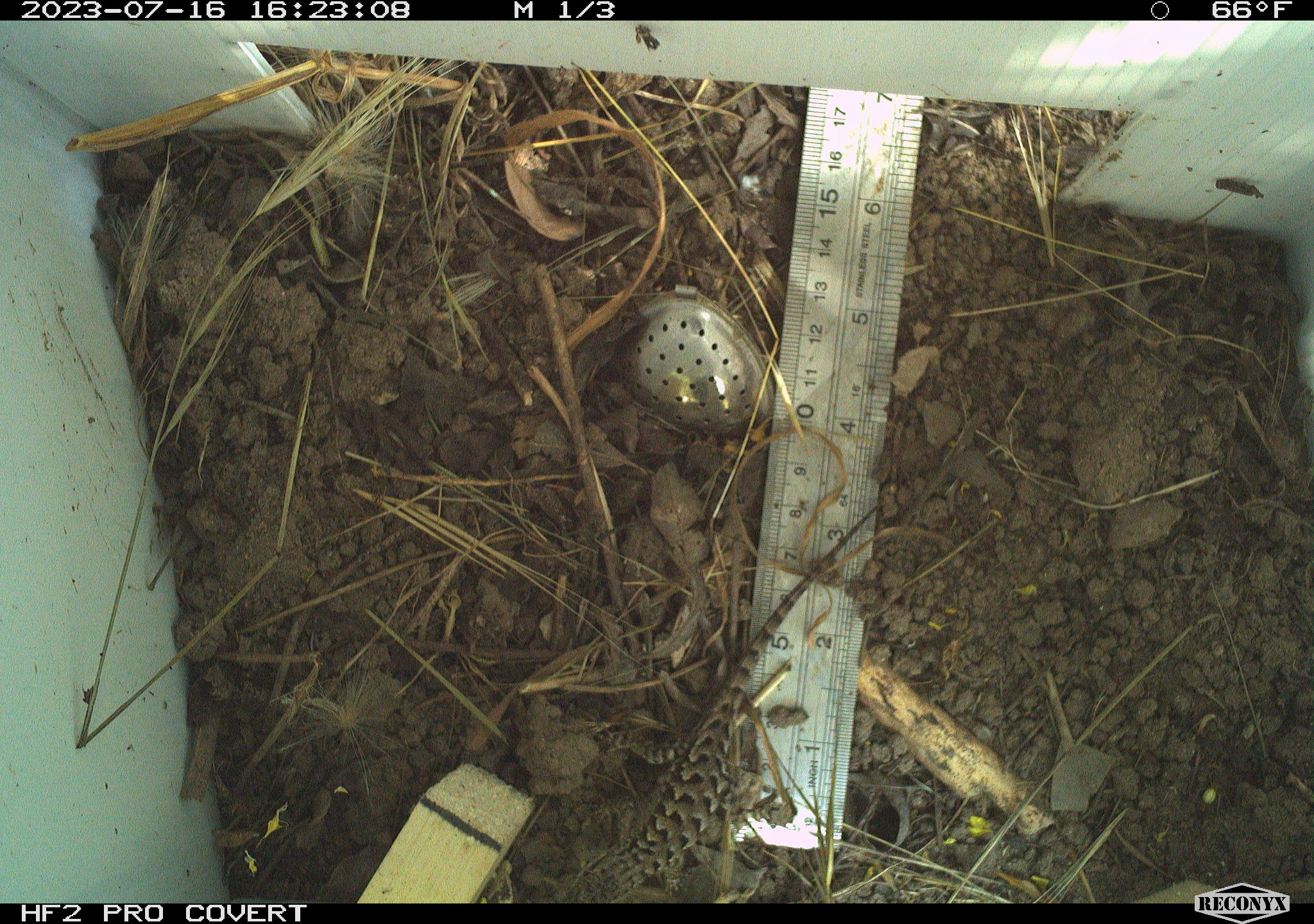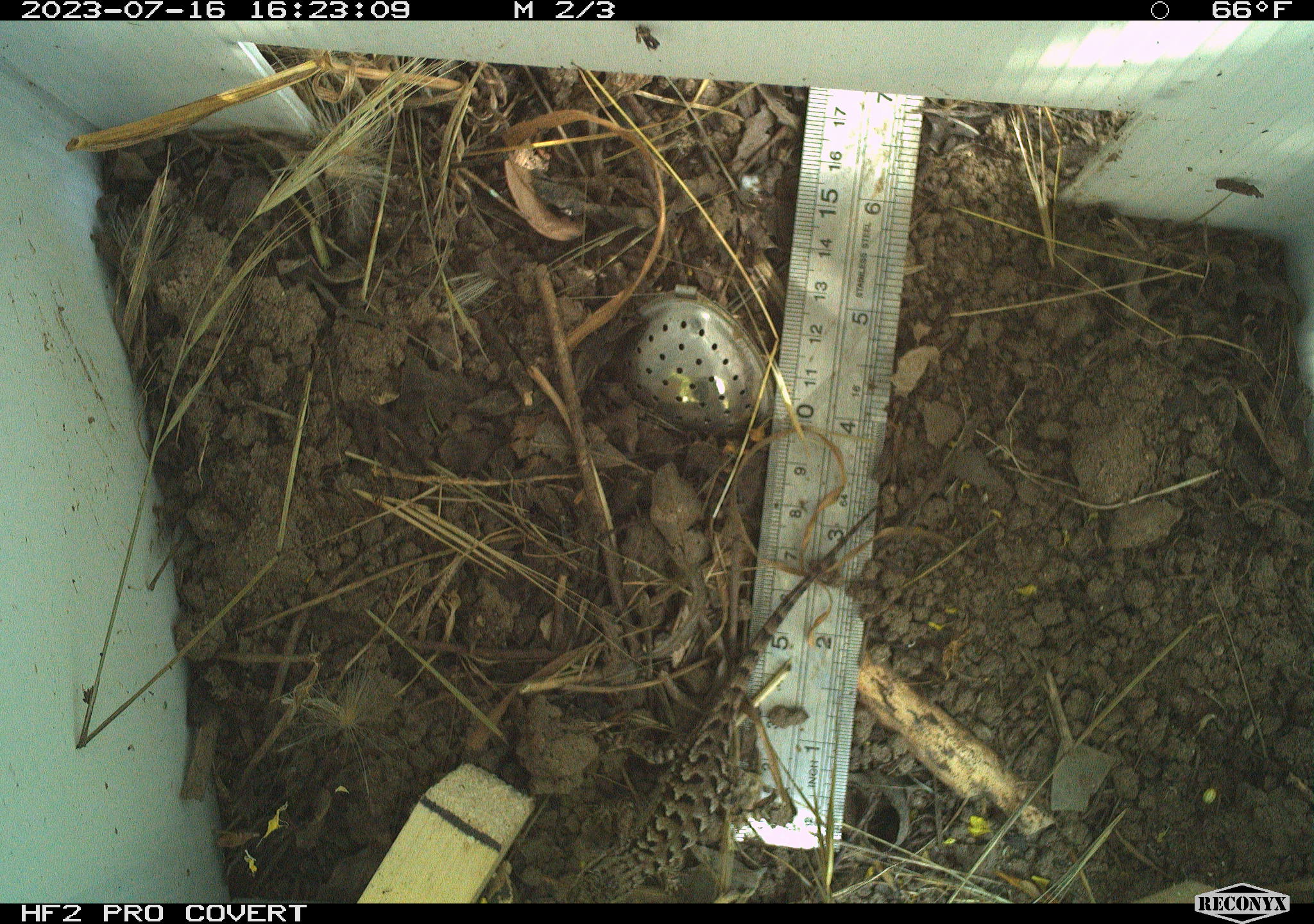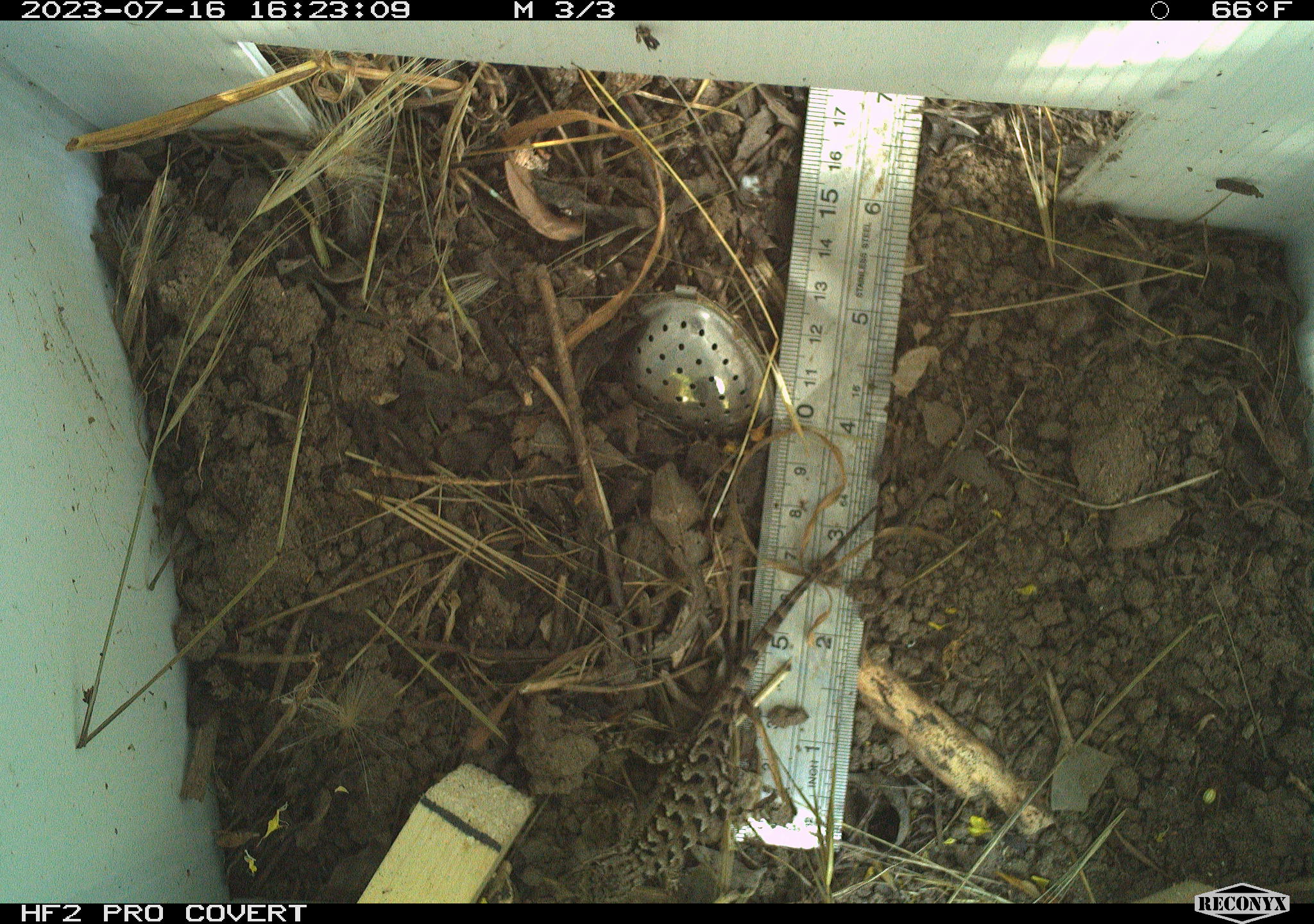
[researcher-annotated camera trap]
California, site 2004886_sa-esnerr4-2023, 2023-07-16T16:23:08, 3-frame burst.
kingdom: Animalia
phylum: Chordata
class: Reptilia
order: Squamata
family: Phrynosomatidae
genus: Sceloporus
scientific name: Sceloporus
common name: spiny lizards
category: sceloporus species